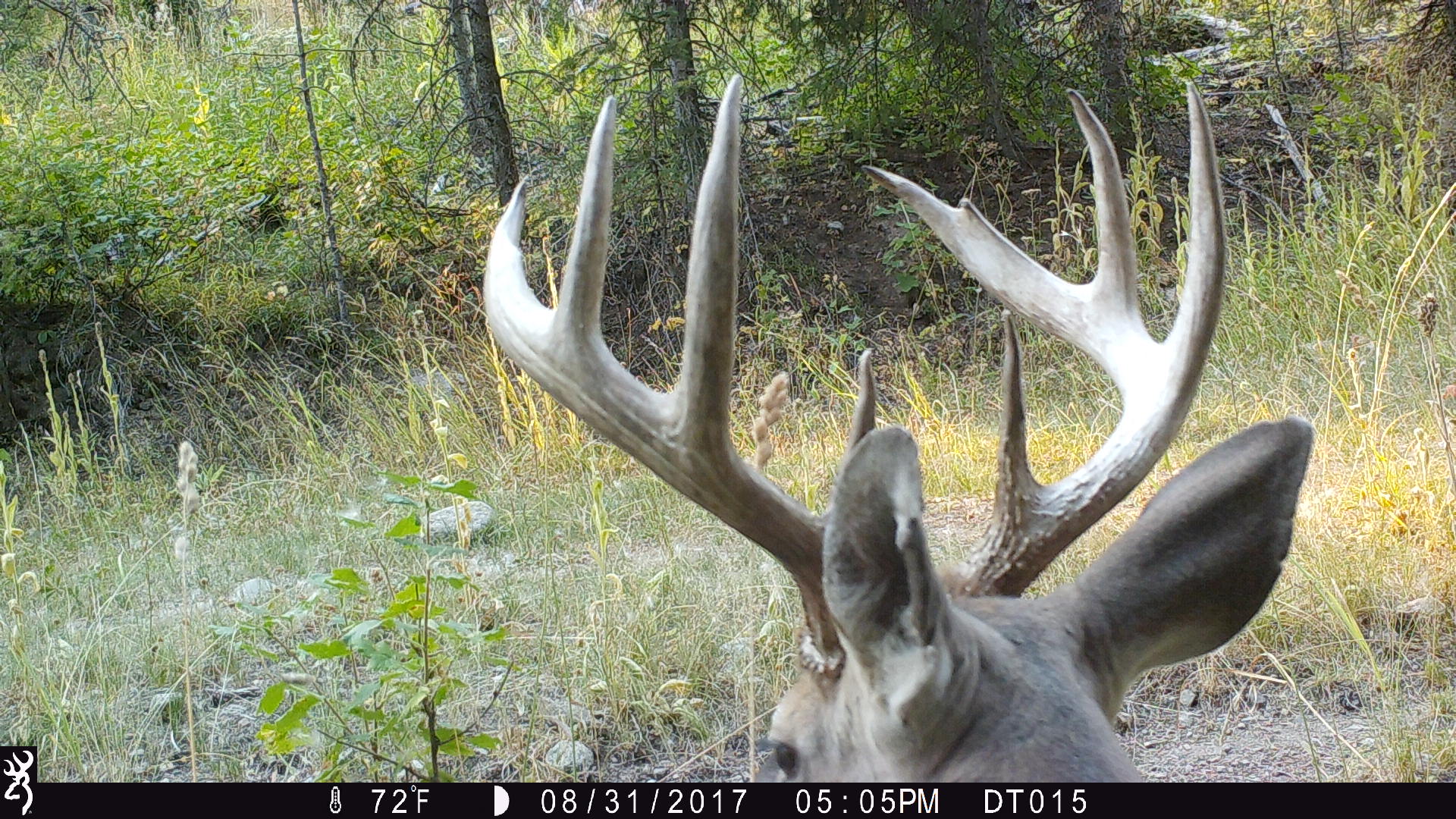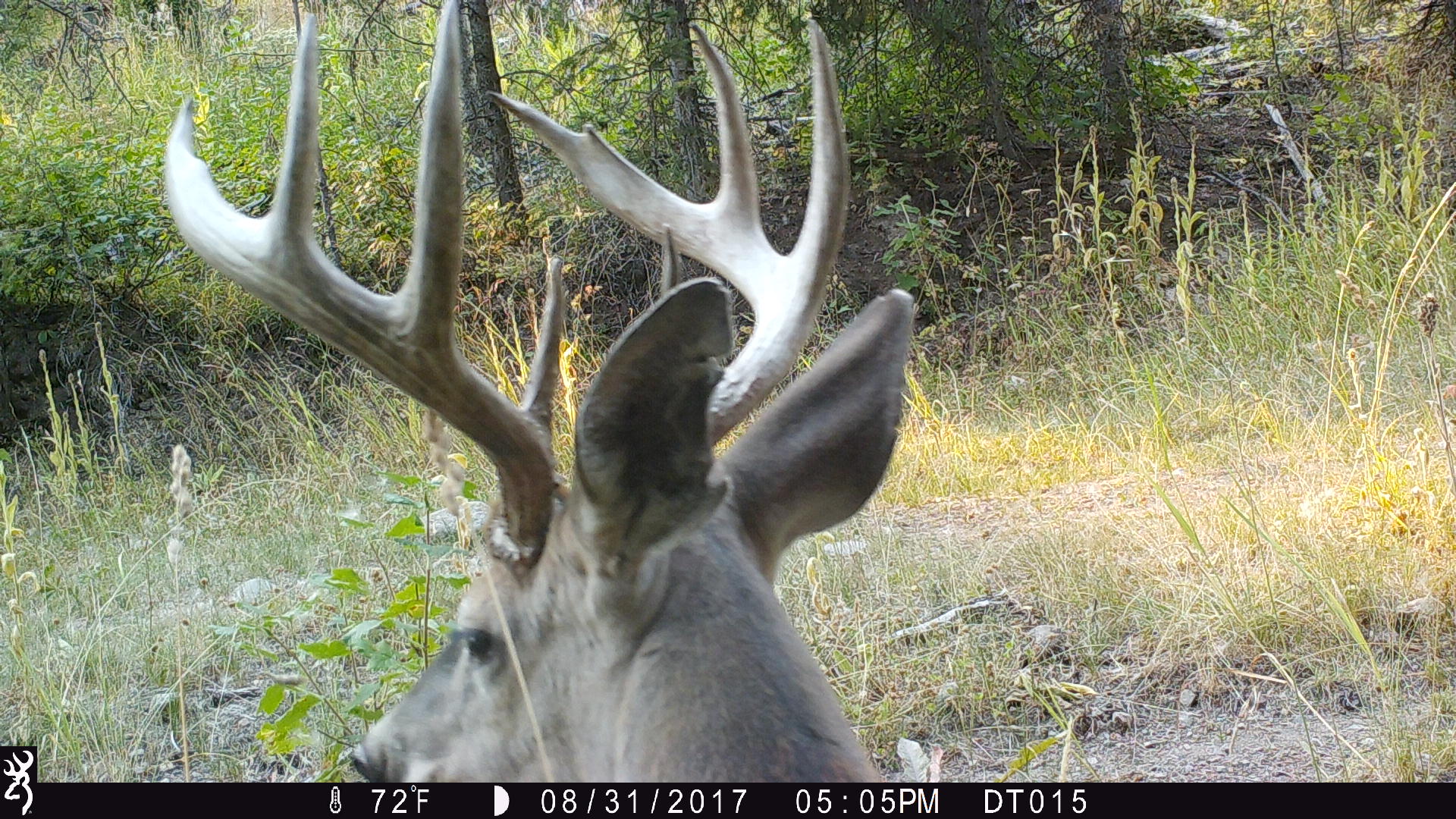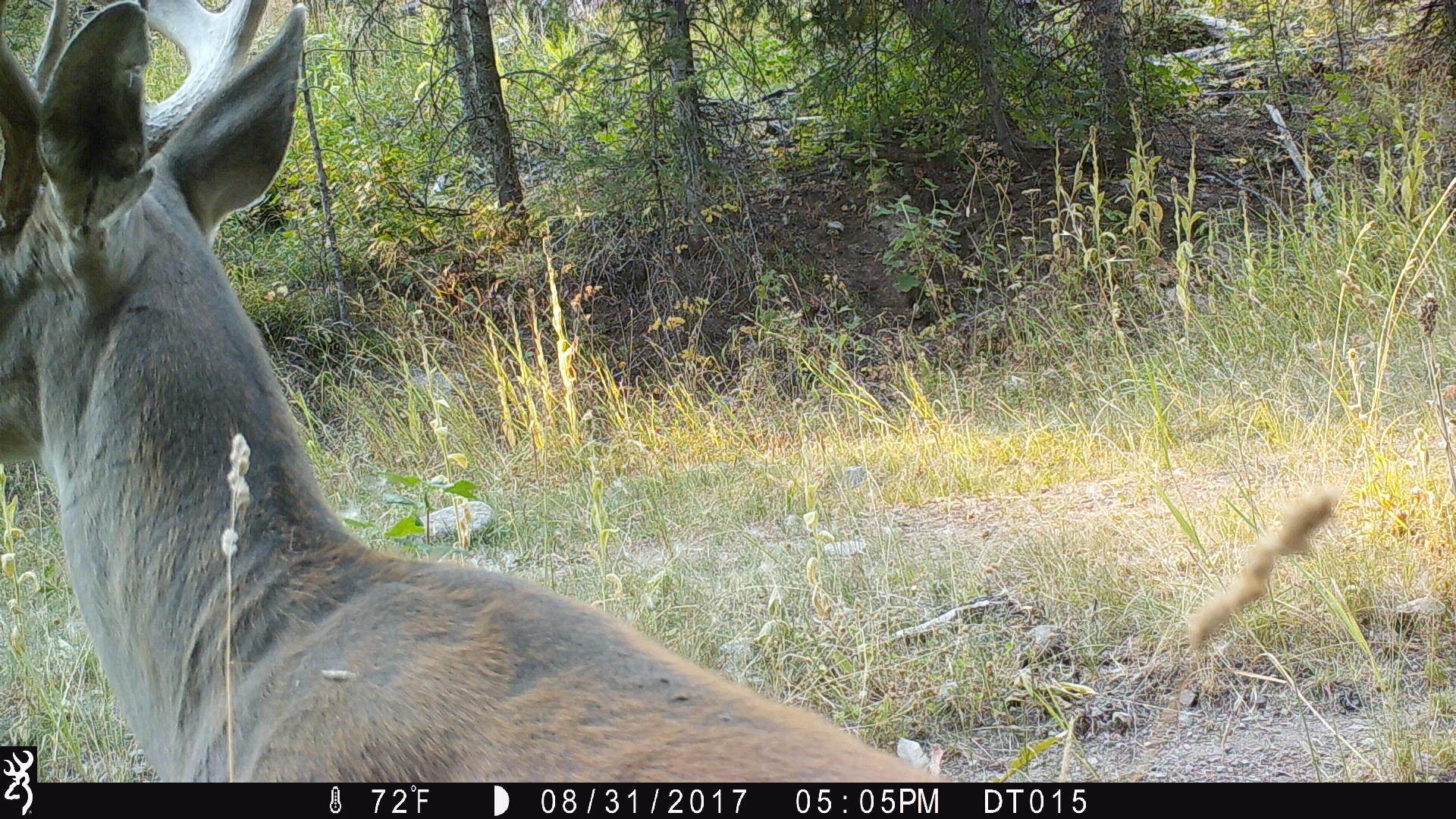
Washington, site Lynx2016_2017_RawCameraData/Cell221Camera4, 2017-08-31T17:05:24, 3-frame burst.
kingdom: Animalia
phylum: Chordata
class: Mammalia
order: Artiodactyla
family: Cervidae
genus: Odocoileus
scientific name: Odocoileus virginianus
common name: white-tailed deer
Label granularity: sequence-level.